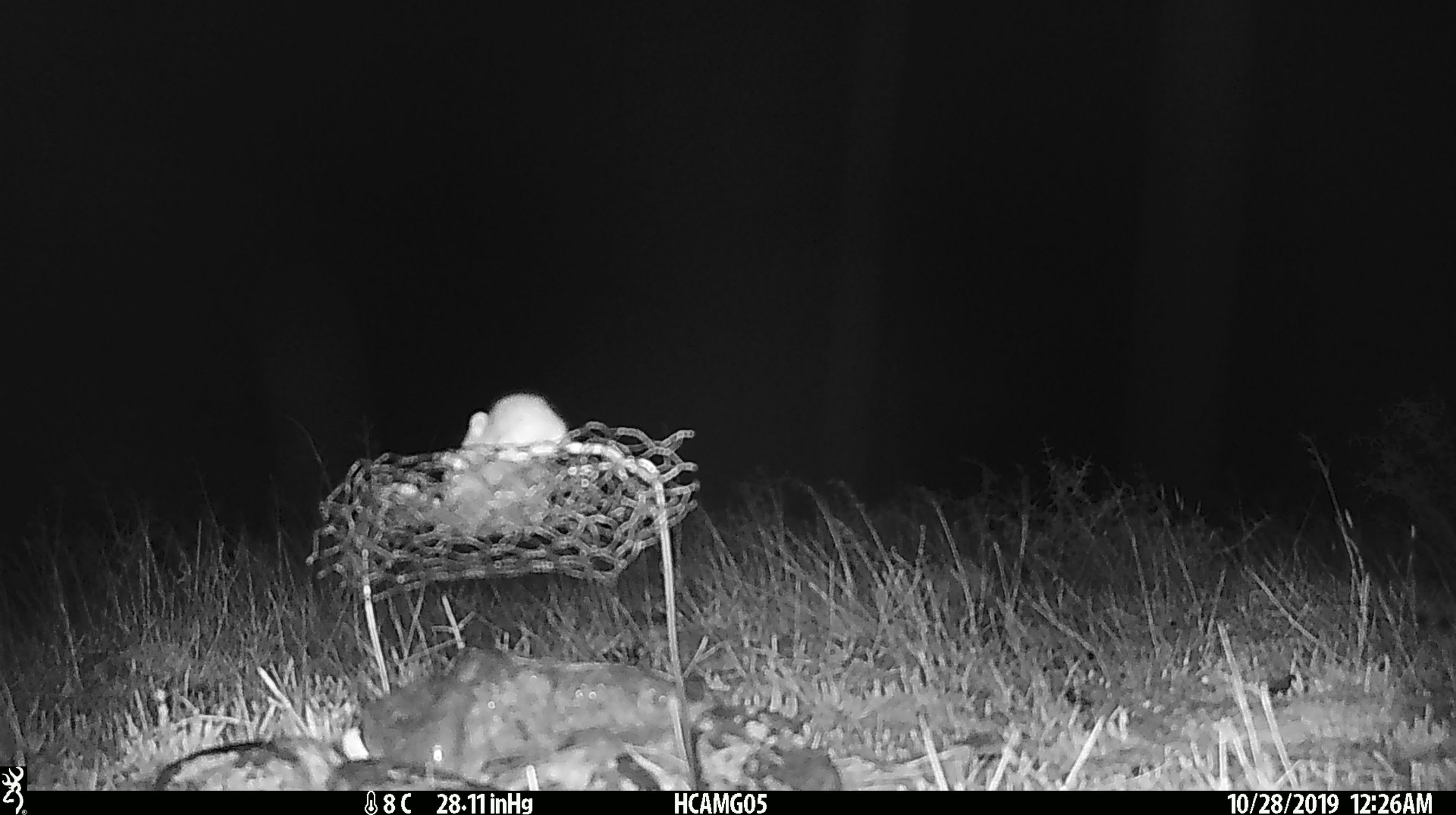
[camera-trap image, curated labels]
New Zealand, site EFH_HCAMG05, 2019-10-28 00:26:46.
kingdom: Animalia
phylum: Chordata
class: Mammalia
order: Rodentia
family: Muridae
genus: Mus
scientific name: Mus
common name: mouse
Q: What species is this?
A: Mouse (Mus).